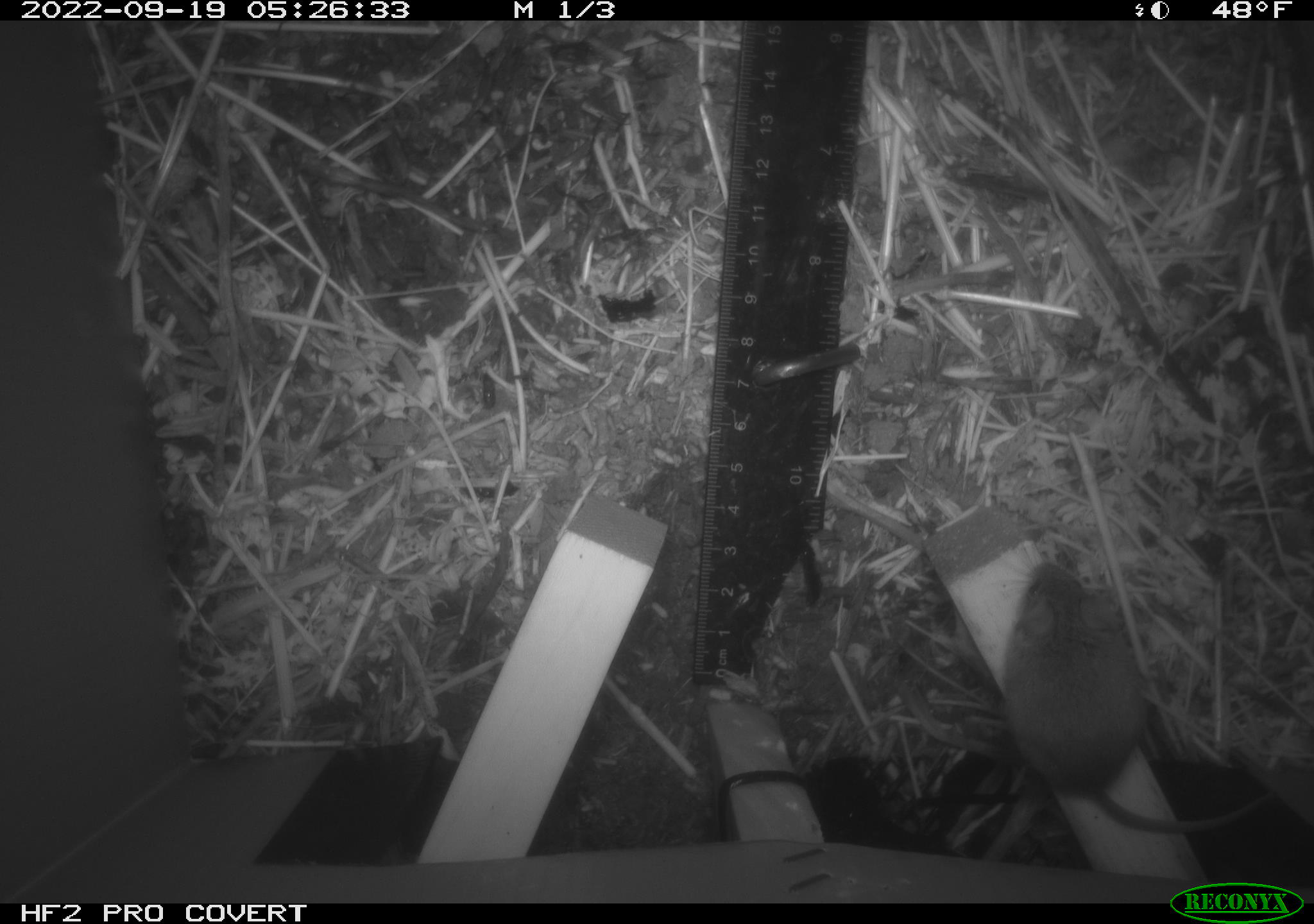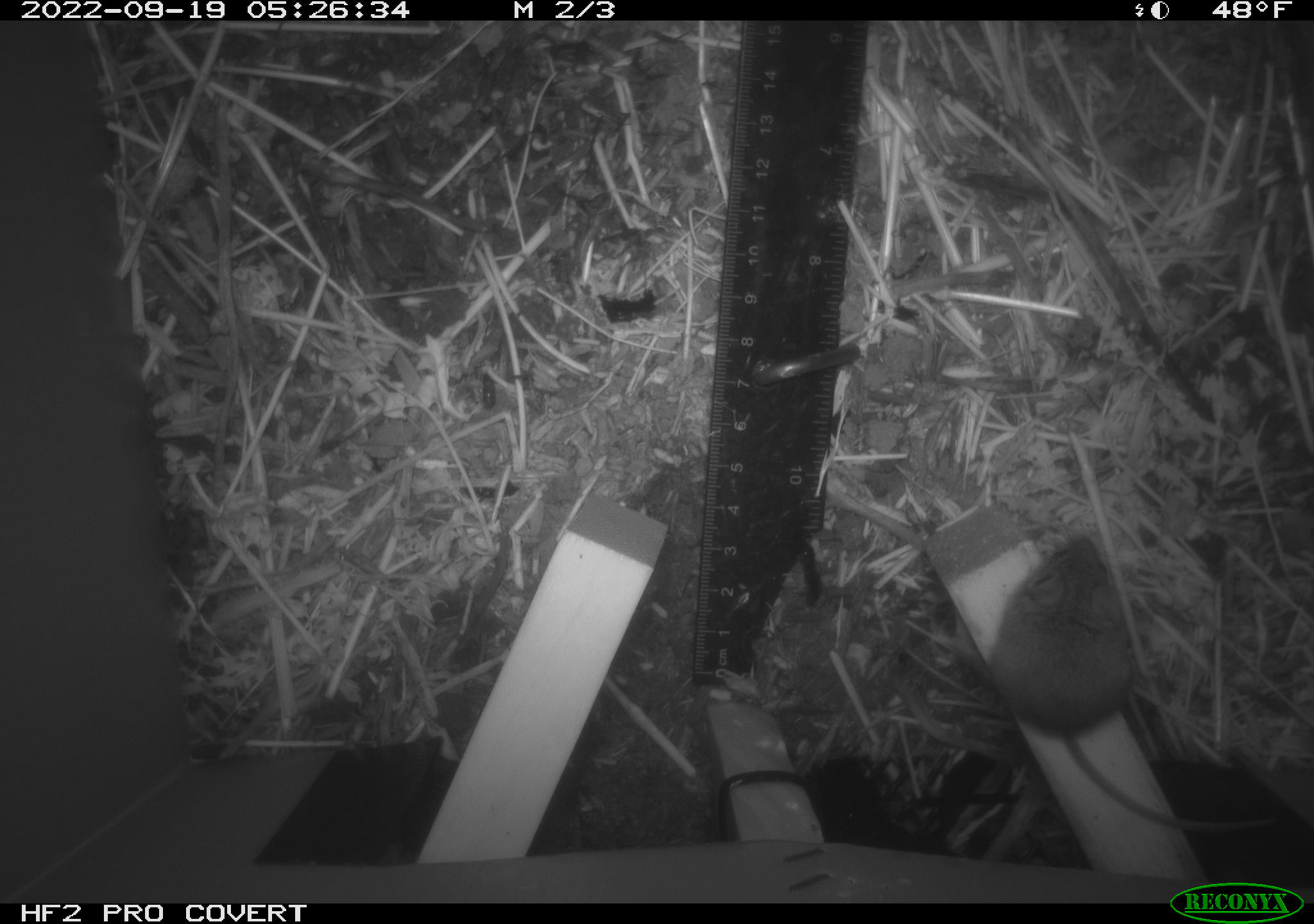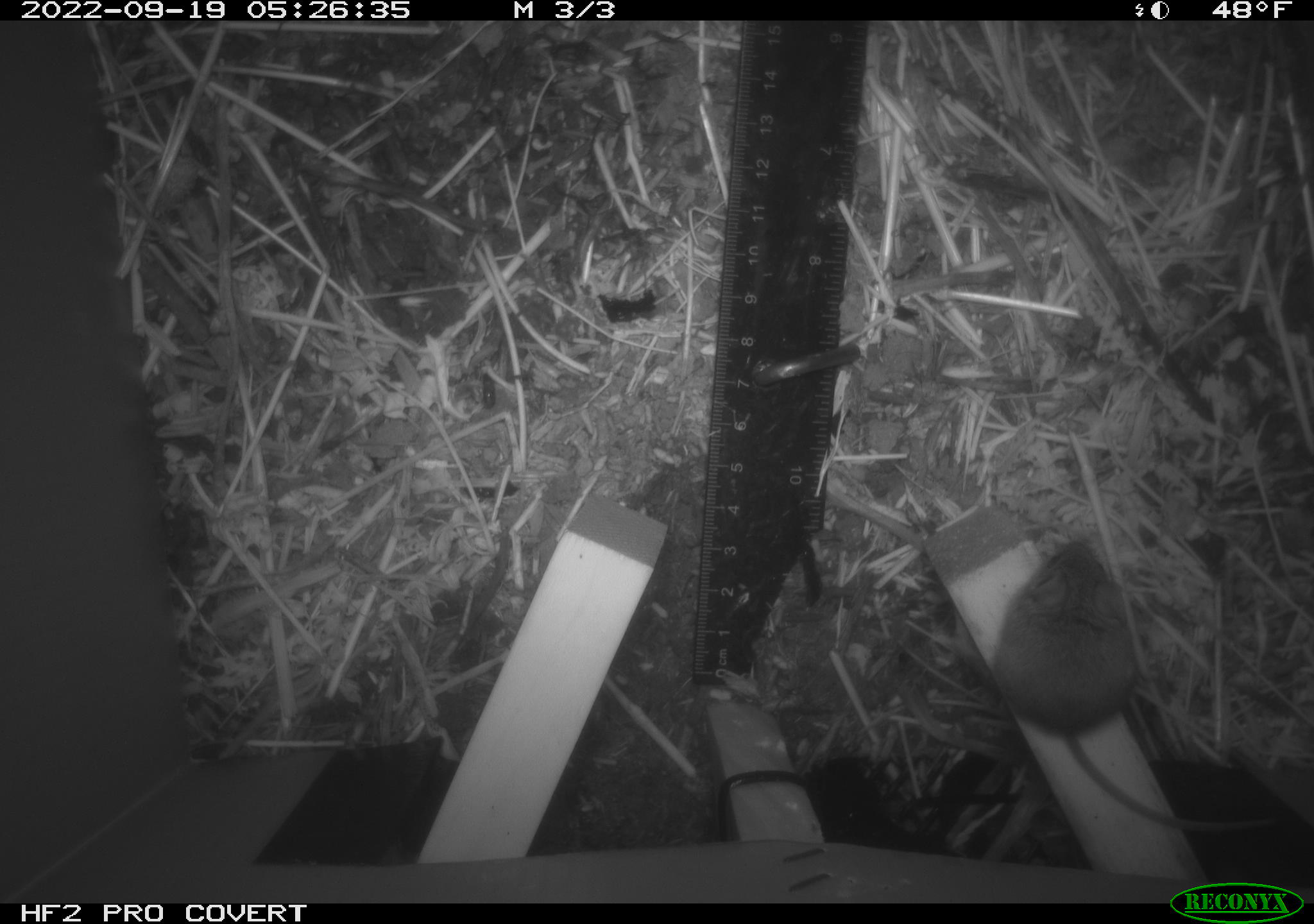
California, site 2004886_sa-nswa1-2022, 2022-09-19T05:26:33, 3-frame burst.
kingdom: Animalia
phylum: Chordata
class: Mammalia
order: Rodentia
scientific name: Rodentia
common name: rodent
Rodent (Rodentia).